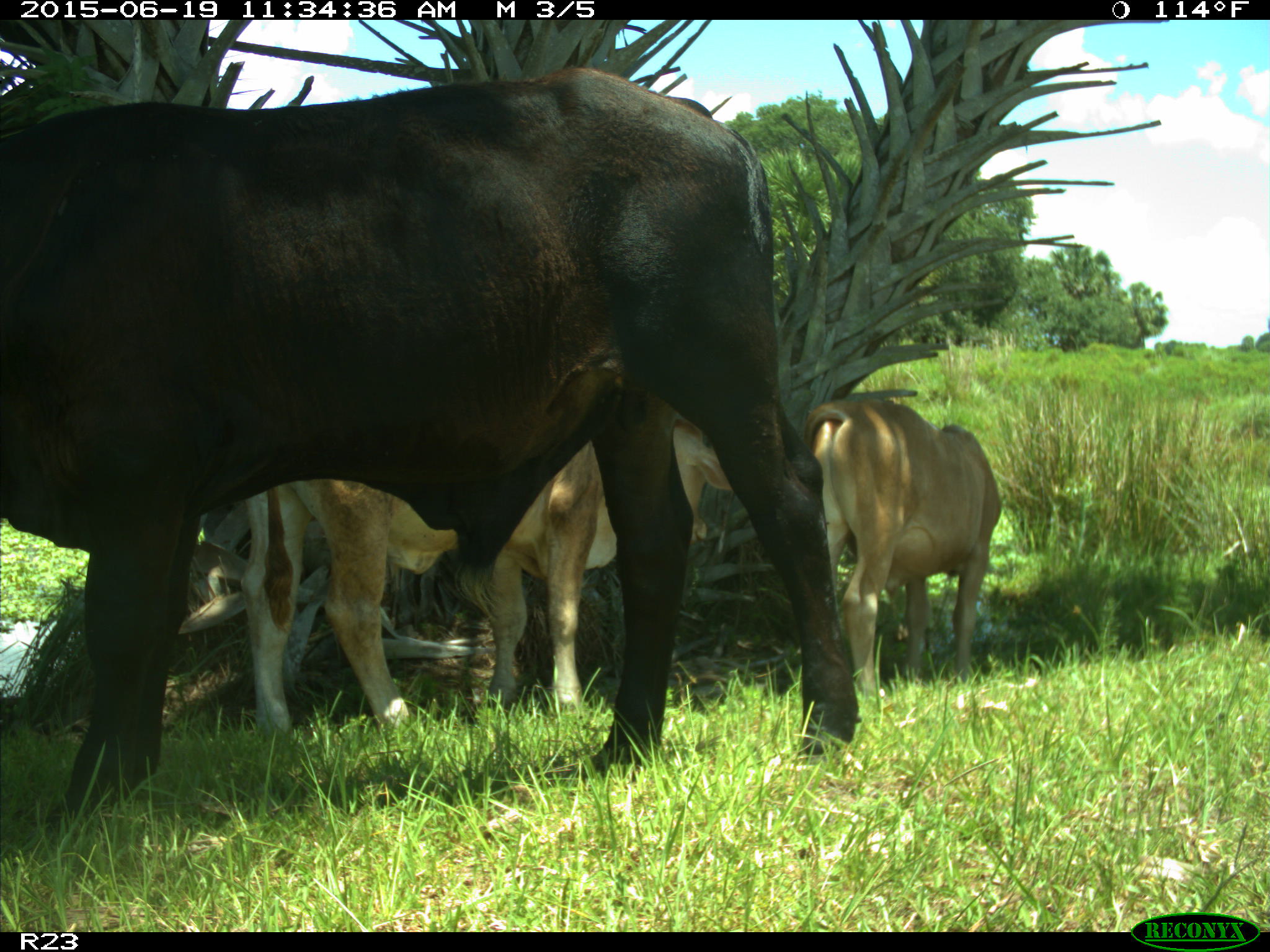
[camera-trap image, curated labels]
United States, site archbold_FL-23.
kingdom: Animalia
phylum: Chordata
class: Mammalia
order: Artiodactyla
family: Bovidae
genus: Bos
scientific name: Bos taurus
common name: domestic cow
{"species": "Bos taurus (domestic cow)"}